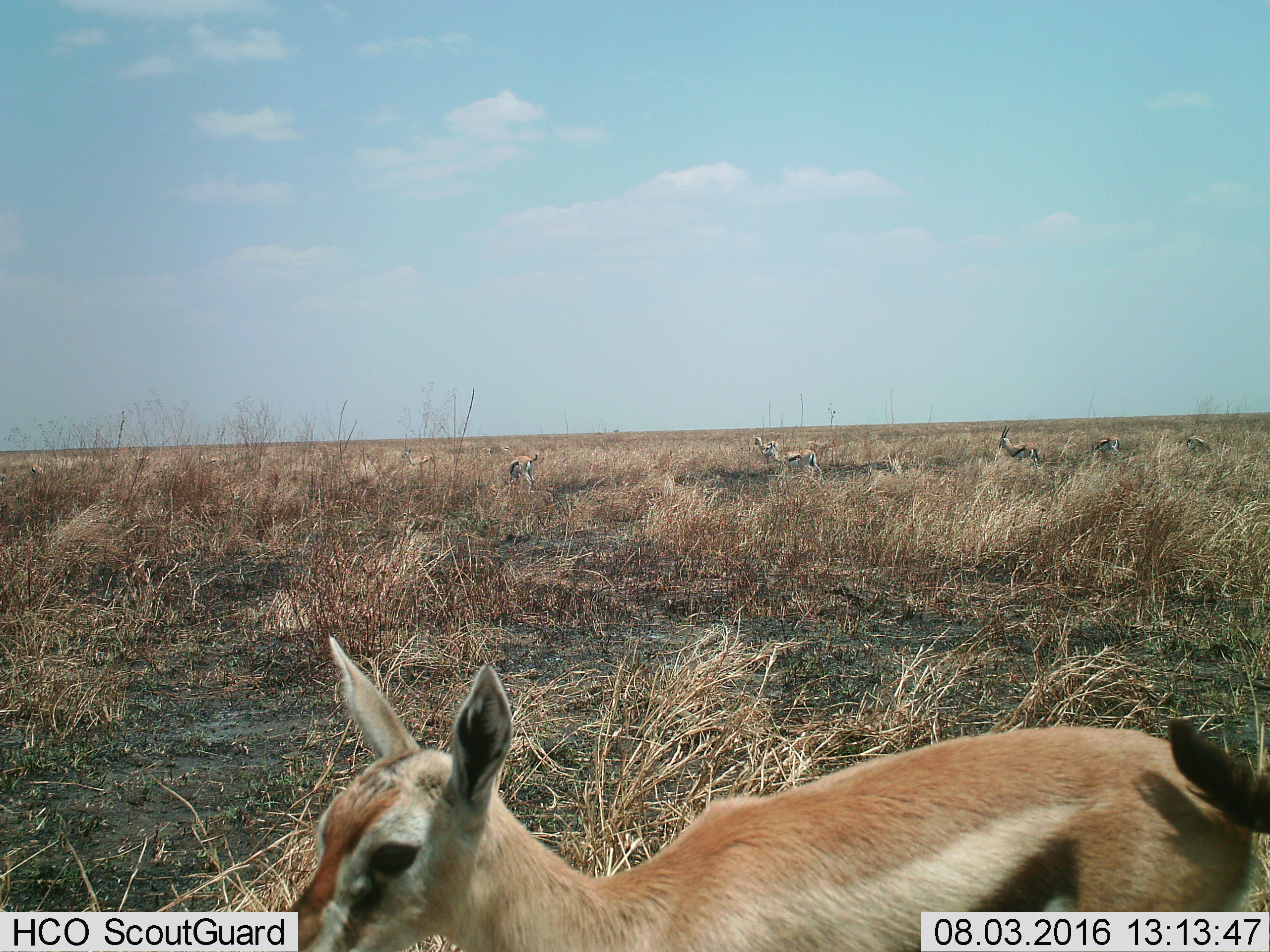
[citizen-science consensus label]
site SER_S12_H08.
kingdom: Animalia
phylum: Chordata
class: Mammalia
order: Artiodactyla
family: Bovidae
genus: Eudorcas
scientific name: Eudorcas thomsonii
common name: thomson's gazelle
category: gazellethomsons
Gazellethomsons (thomson's gazelle) (Eudorcas thomsonii), count 7. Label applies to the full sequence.